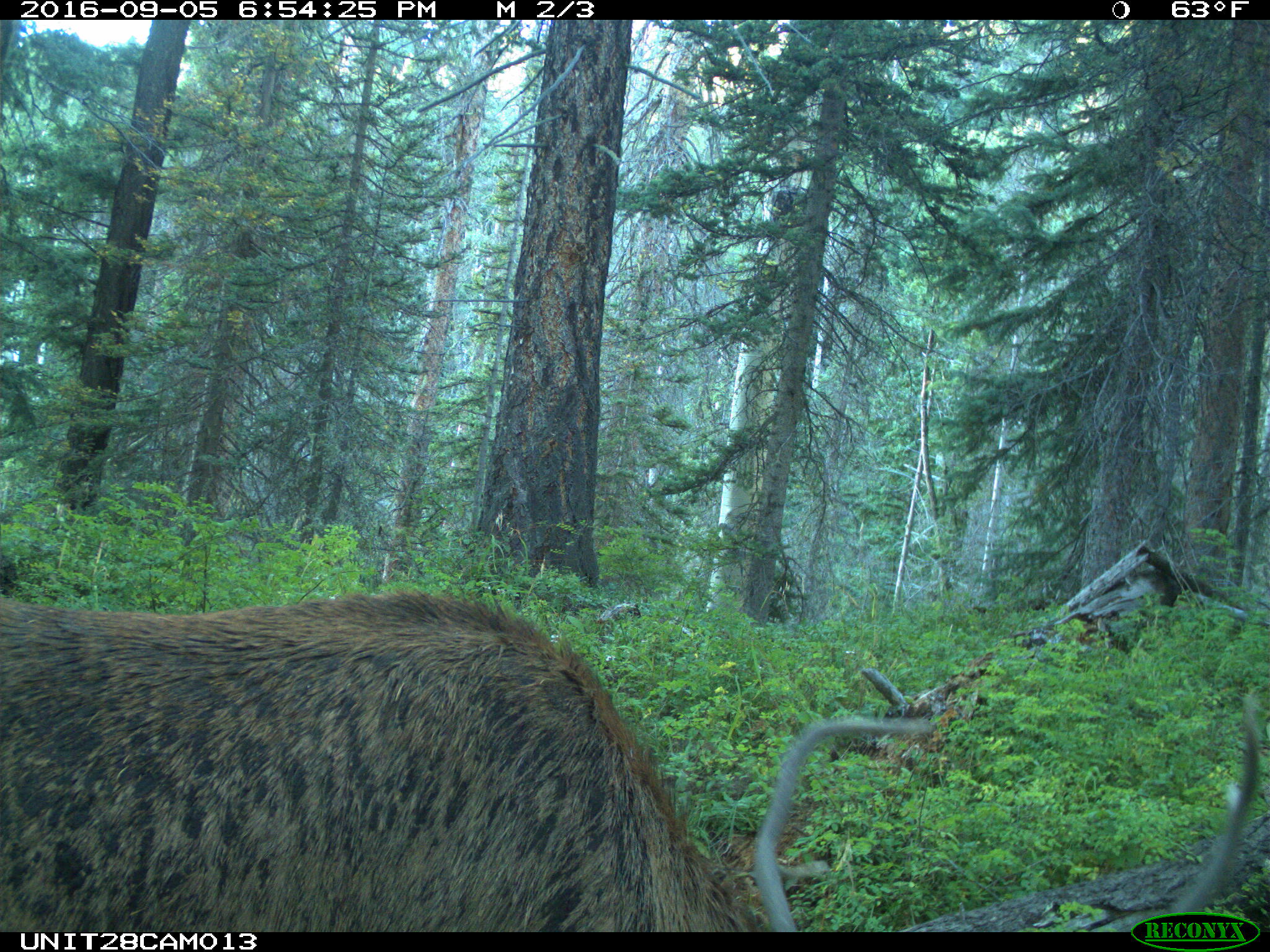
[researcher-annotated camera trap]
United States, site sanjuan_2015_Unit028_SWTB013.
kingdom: Animalia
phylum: Chordata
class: Mammalia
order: Artiodactyla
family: Cervidae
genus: Cervus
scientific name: Cervus elaphus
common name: red deer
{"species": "Cervus elaphus (red deer)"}